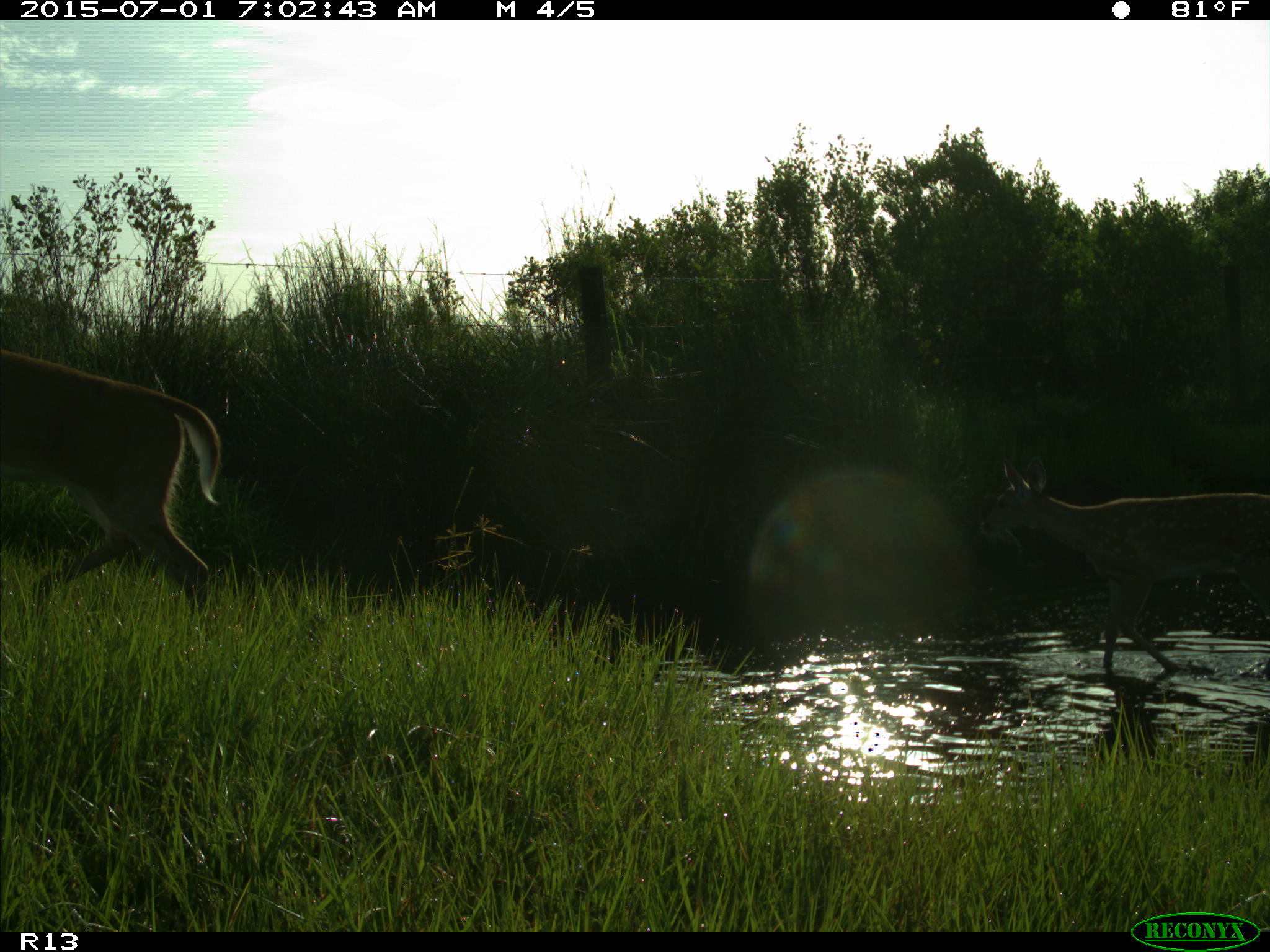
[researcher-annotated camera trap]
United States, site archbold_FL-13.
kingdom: Animalia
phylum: Chordata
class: Mammalia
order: Artiodactyla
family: Cervidae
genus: Odocoileus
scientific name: Odocoileus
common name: deer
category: unidentified deer